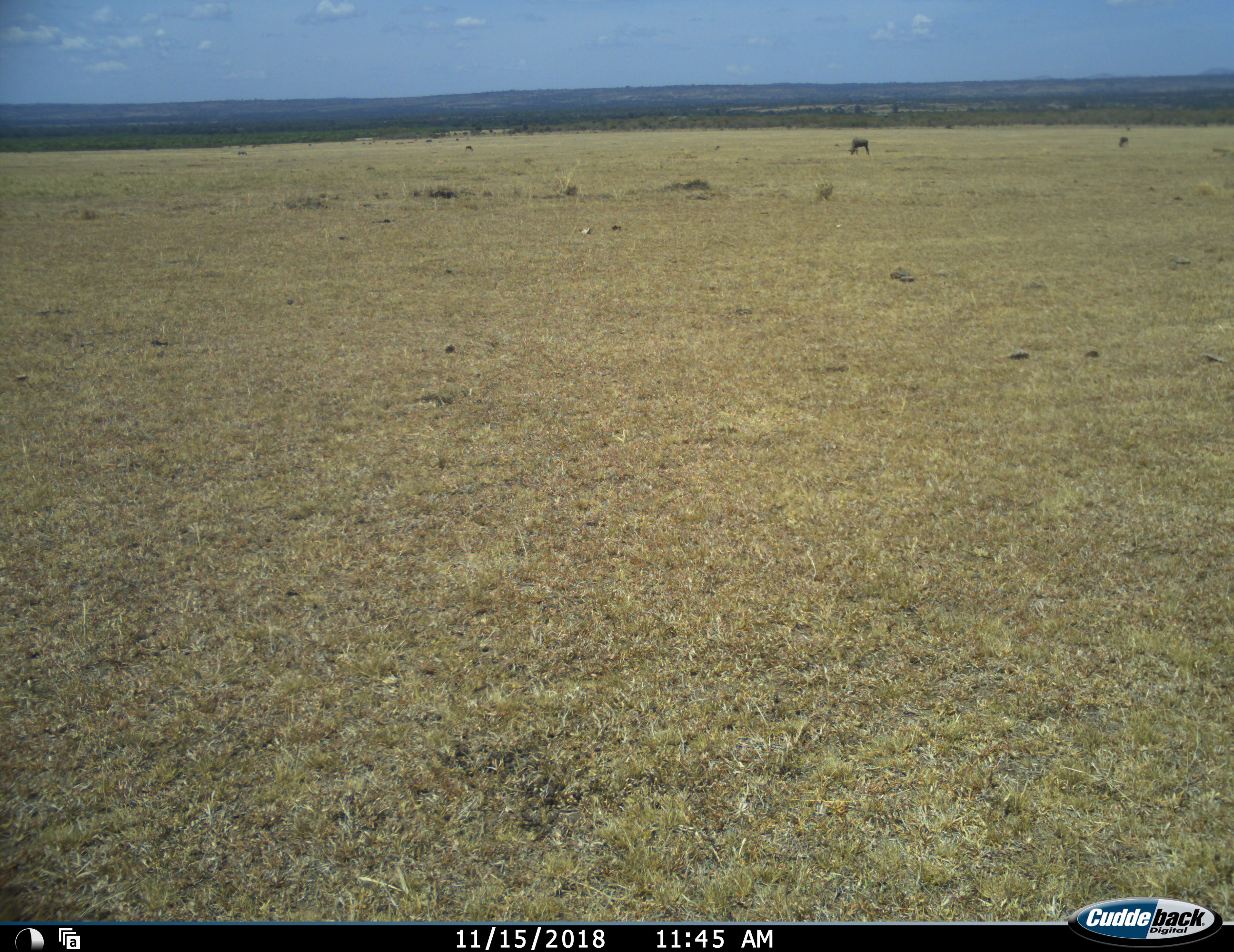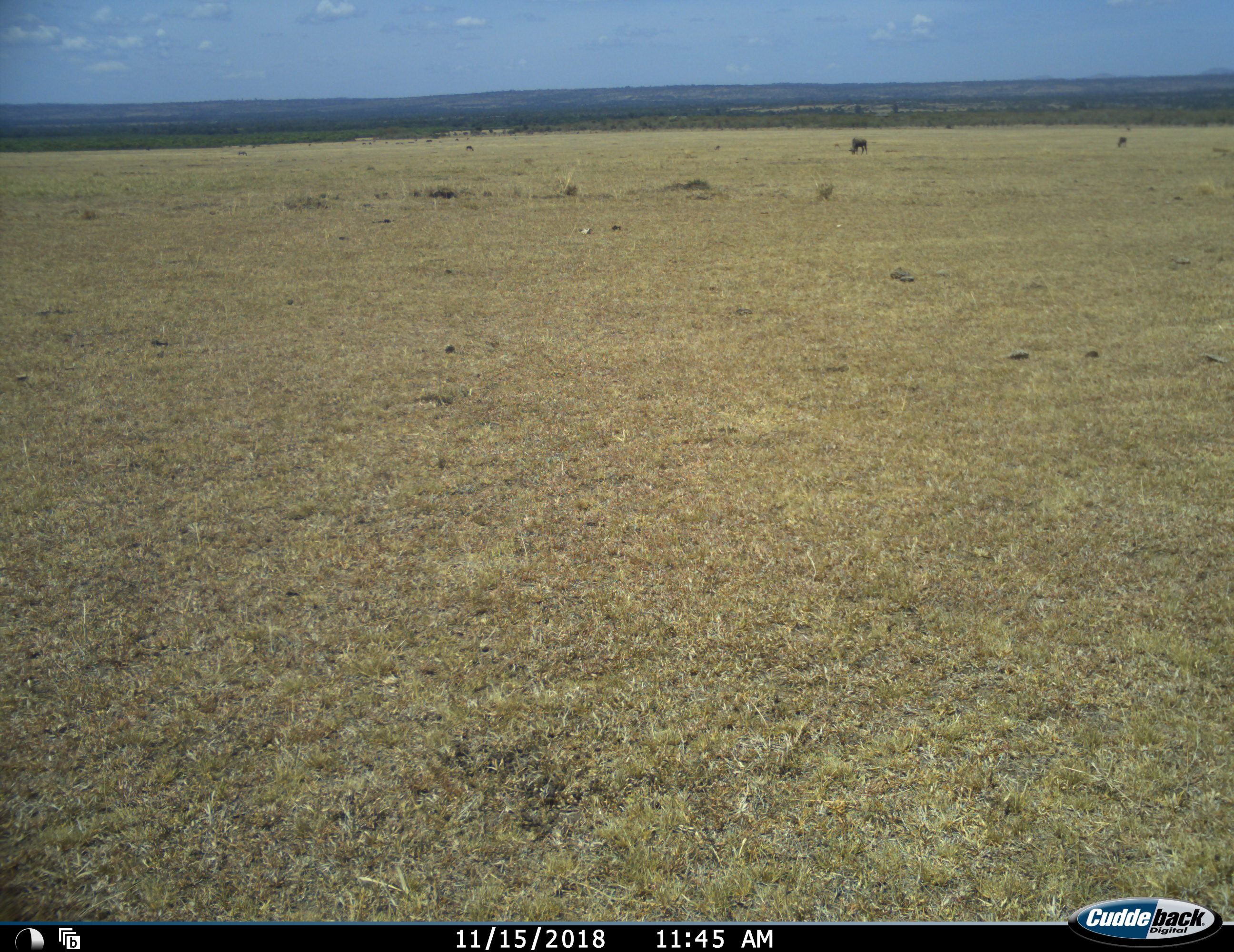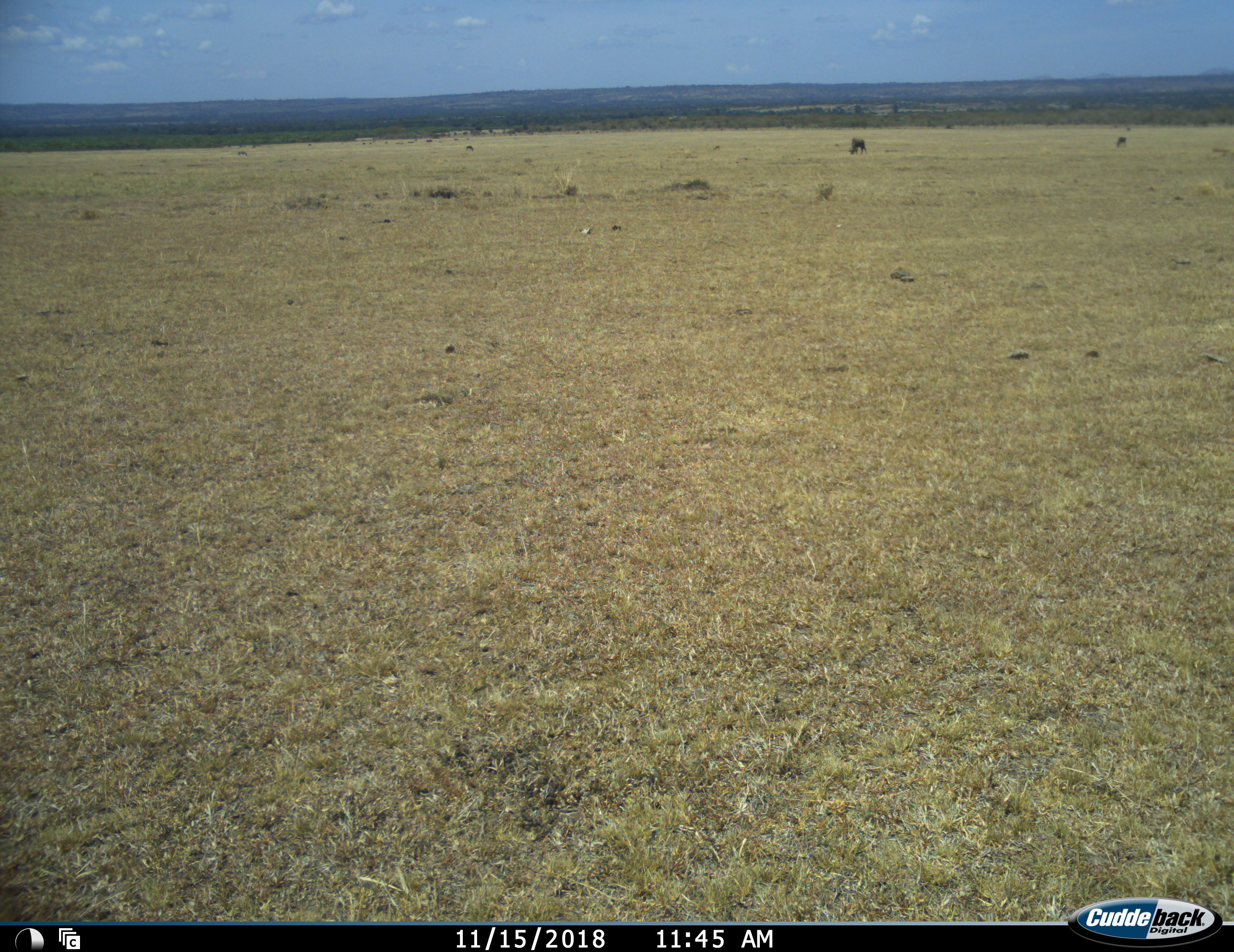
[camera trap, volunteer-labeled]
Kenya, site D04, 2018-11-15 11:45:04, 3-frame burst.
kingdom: Animalia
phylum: Chordata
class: Mammalia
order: Artiodactyla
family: Bovidae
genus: Connochaetes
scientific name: Connochaetes taurinus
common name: common wildebeest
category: wildebeest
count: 2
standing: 29%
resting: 0%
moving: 29%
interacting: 0%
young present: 0%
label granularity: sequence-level